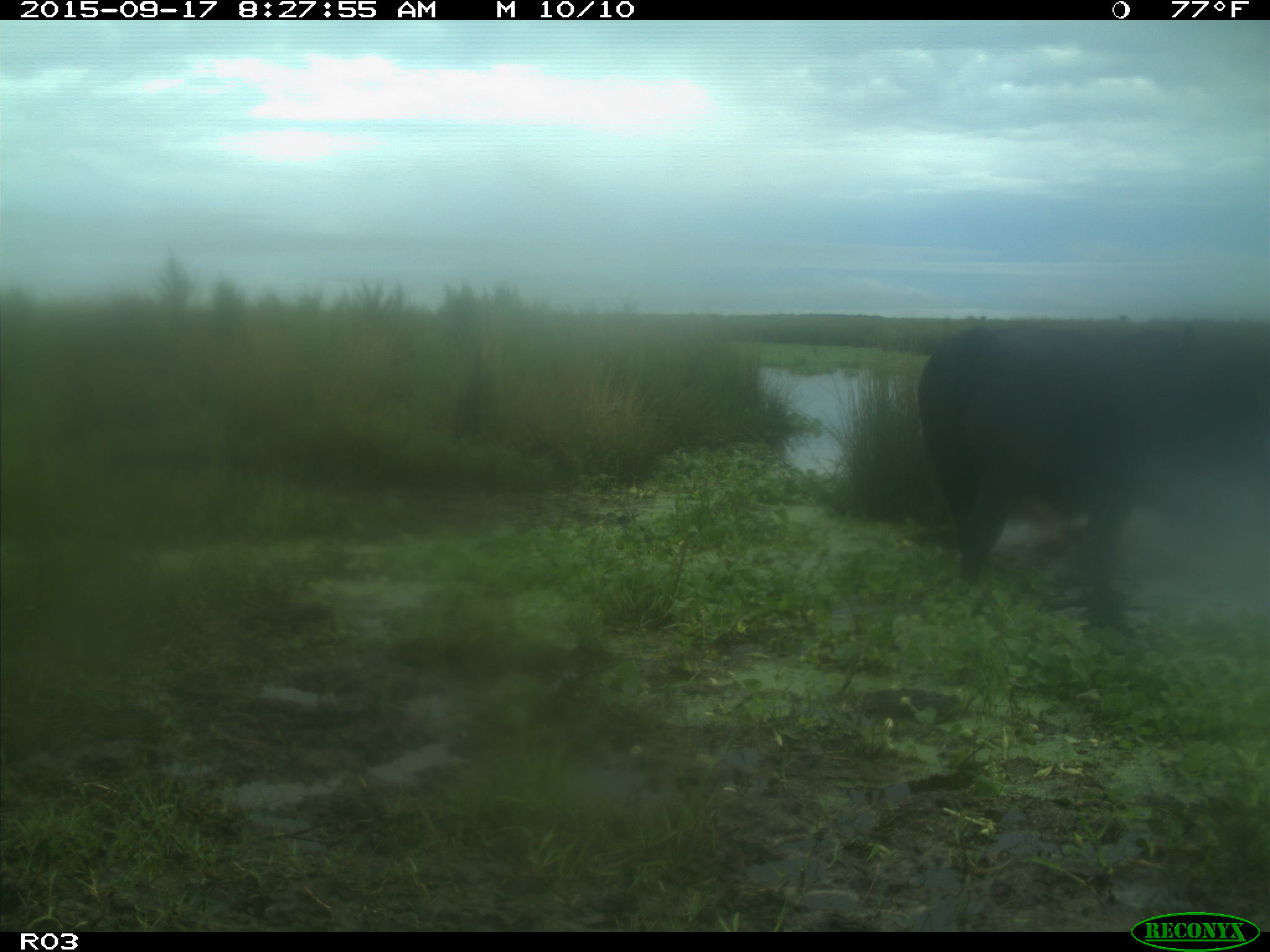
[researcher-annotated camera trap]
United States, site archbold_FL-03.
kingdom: Animalia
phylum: Chordata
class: Mammalia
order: Artiodactyla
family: Bovidae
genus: Bos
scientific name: Bos taurus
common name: domestic cow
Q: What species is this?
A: Bos taurus (domestic cow).